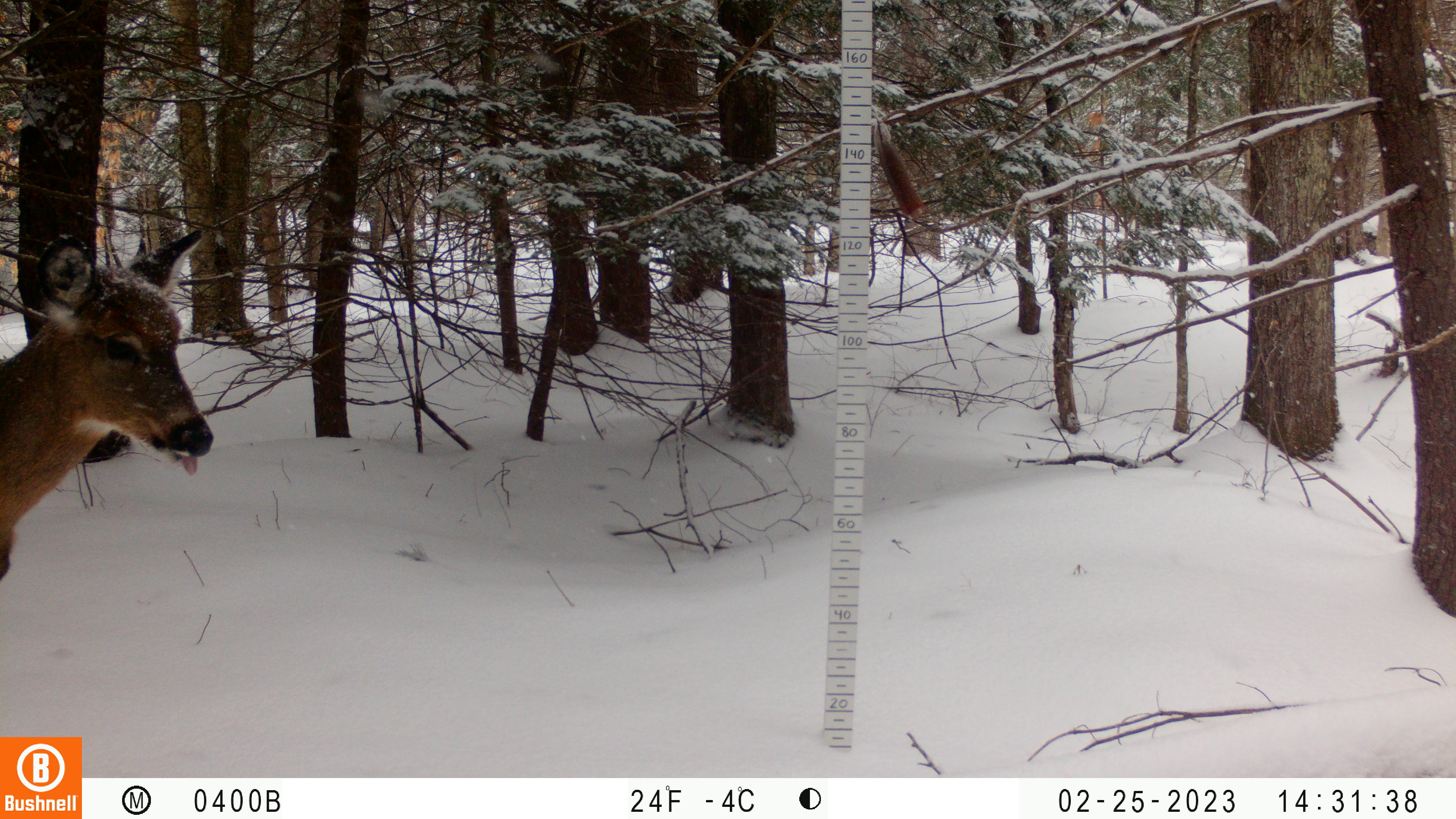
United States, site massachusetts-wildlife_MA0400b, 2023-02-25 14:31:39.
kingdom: Animalia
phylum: Chordata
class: Mammalia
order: Artiodactyla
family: Cervidae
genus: Odocoileus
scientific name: Odocoileus virginianus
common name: white-tailed deer